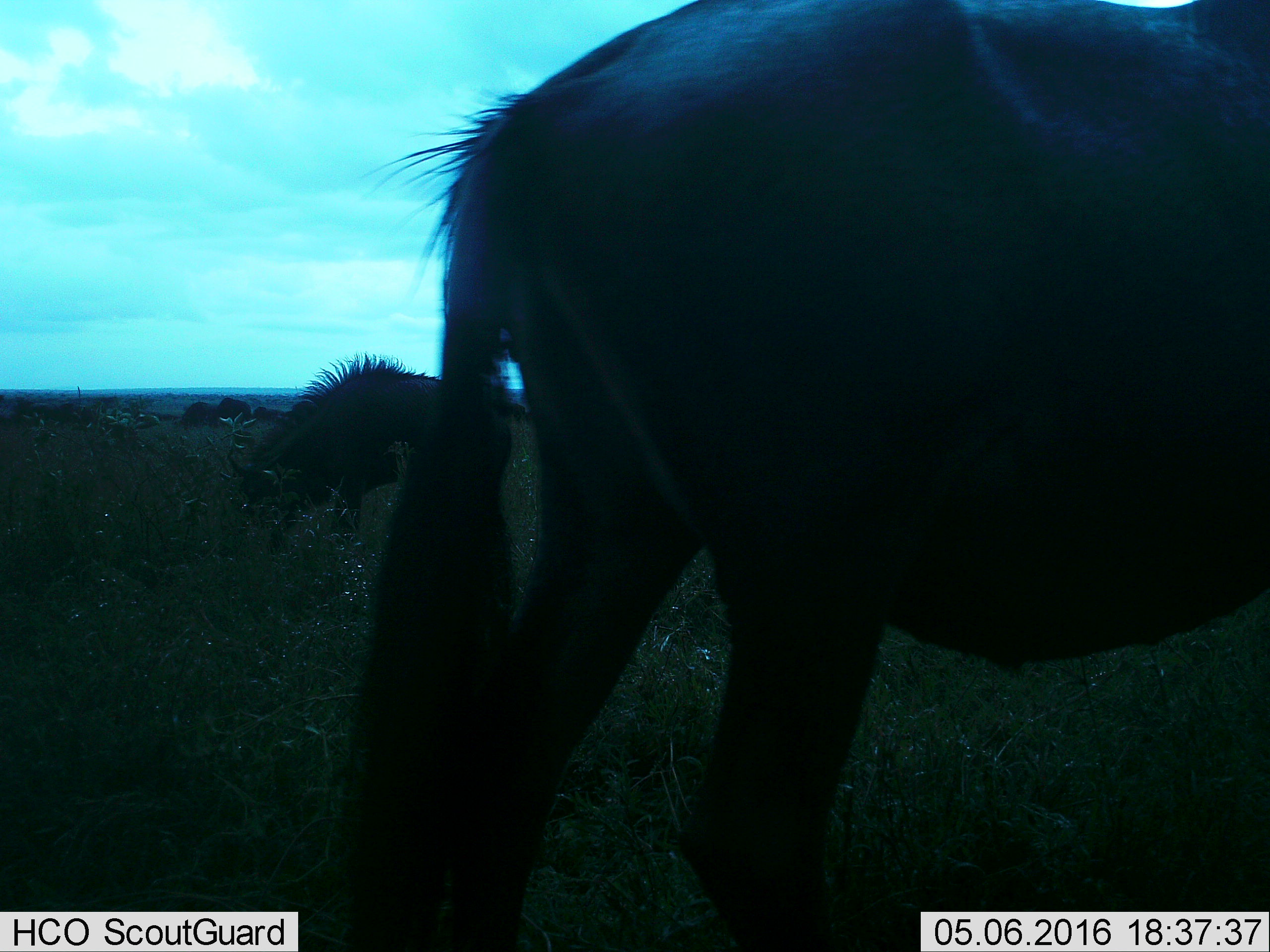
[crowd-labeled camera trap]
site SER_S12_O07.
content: unidentified animal